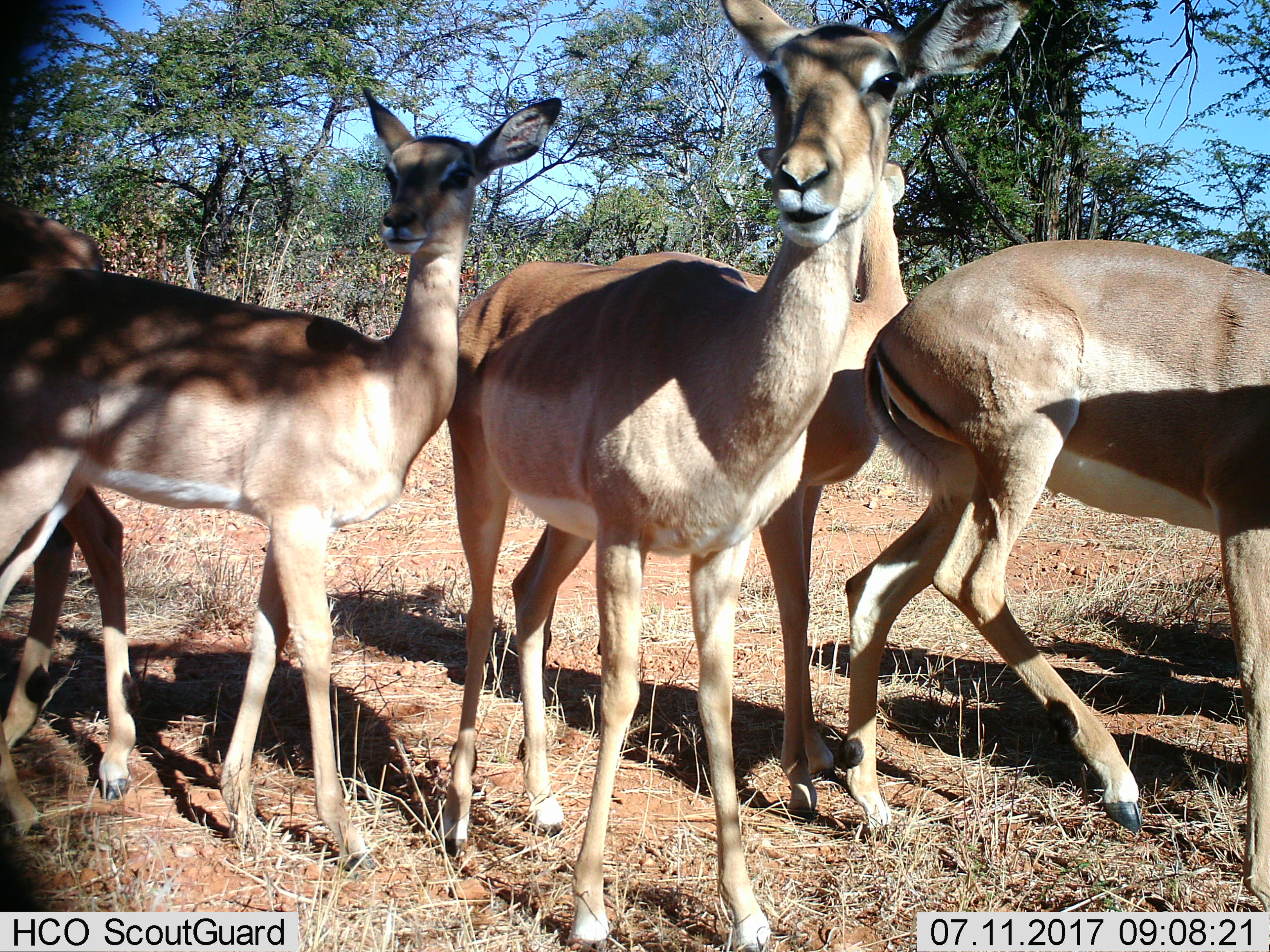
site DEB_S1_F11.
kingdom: Animalia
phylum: Chordata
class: Mammalia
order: Artiodactyla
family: Bovidae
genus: Aepyceros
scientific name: Aepyceros melampus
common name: impala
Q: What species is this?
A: Impala (Aepyceros melampus).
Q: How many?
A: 5.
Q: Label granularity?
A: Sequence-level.